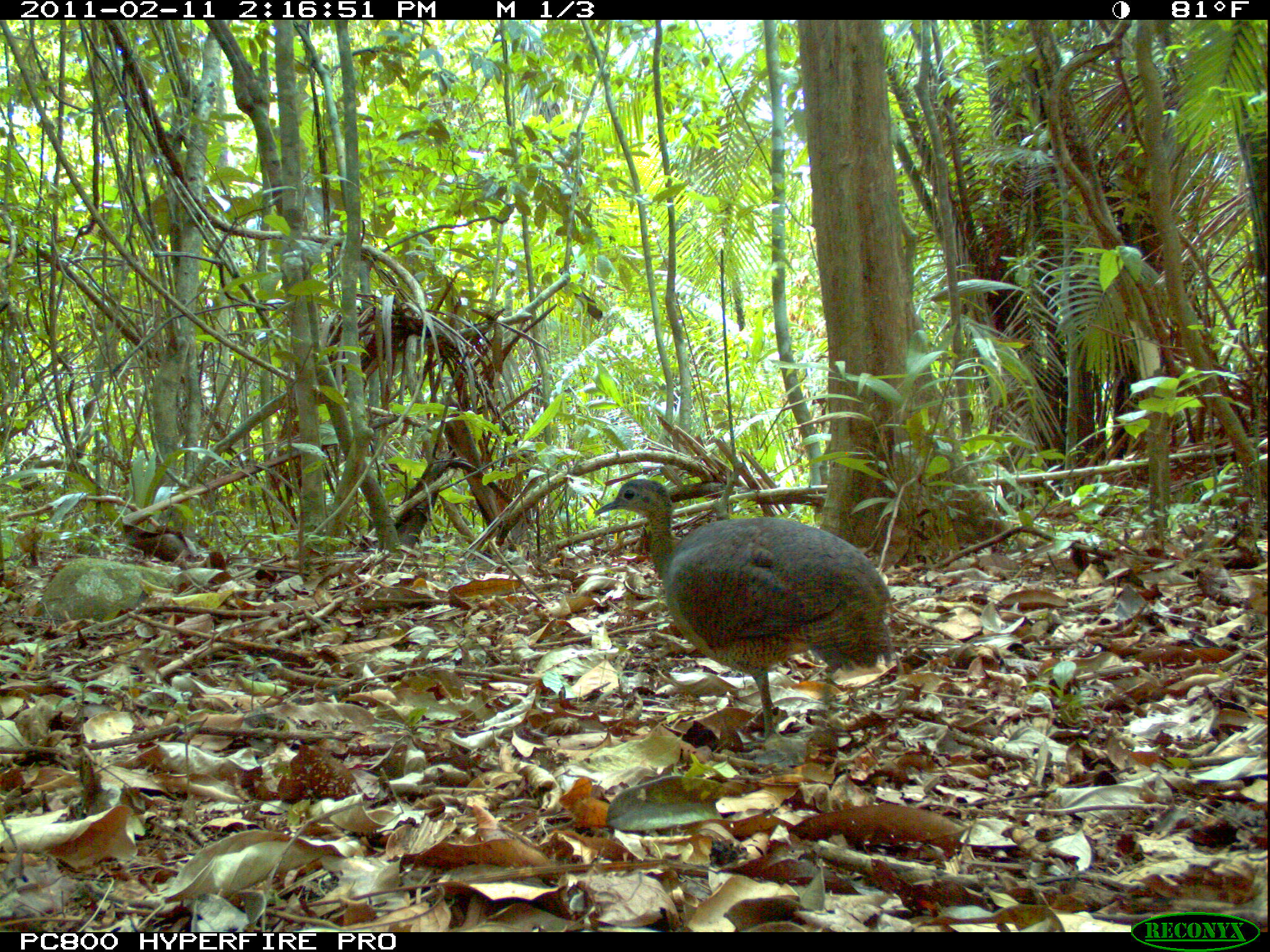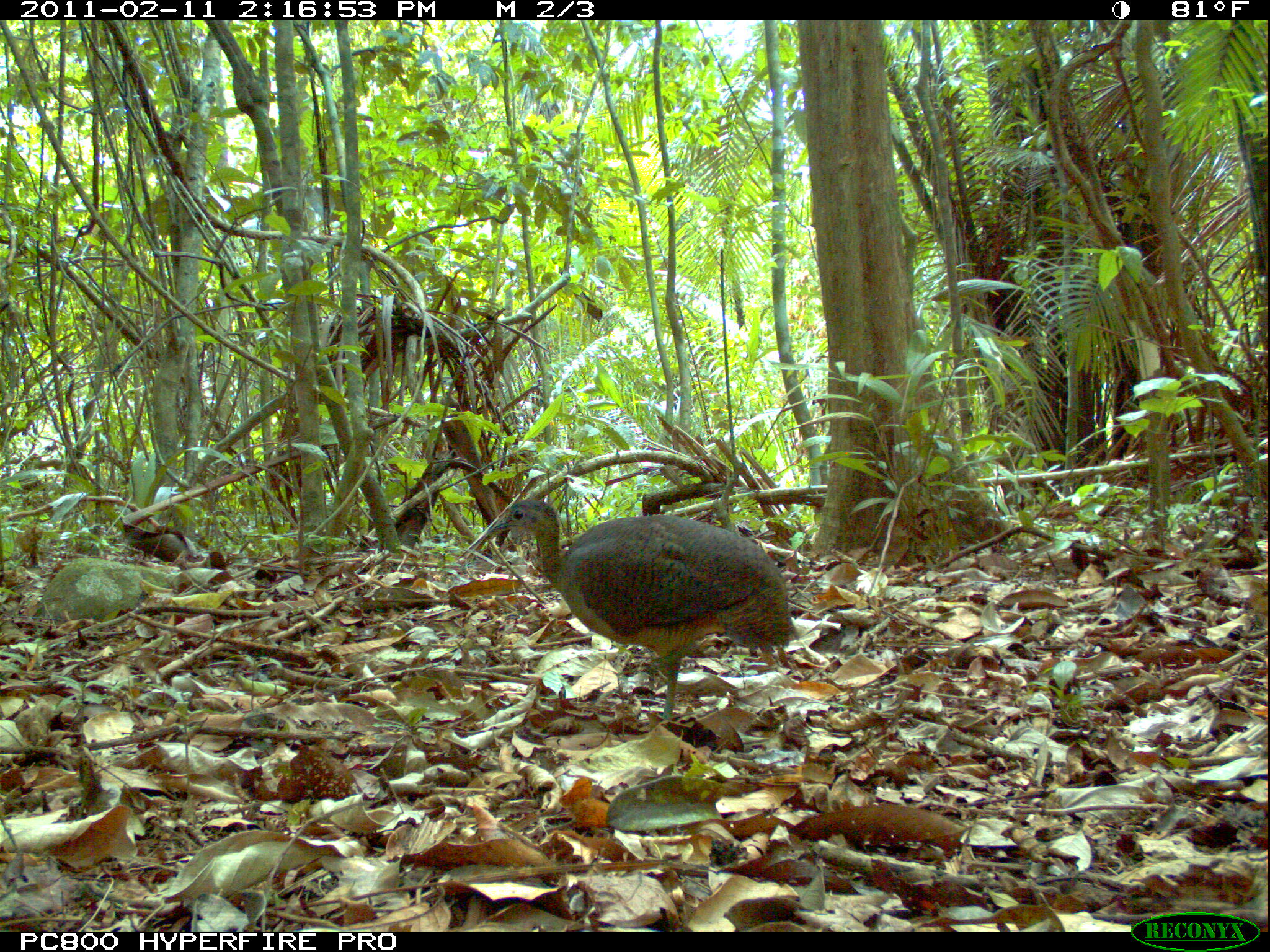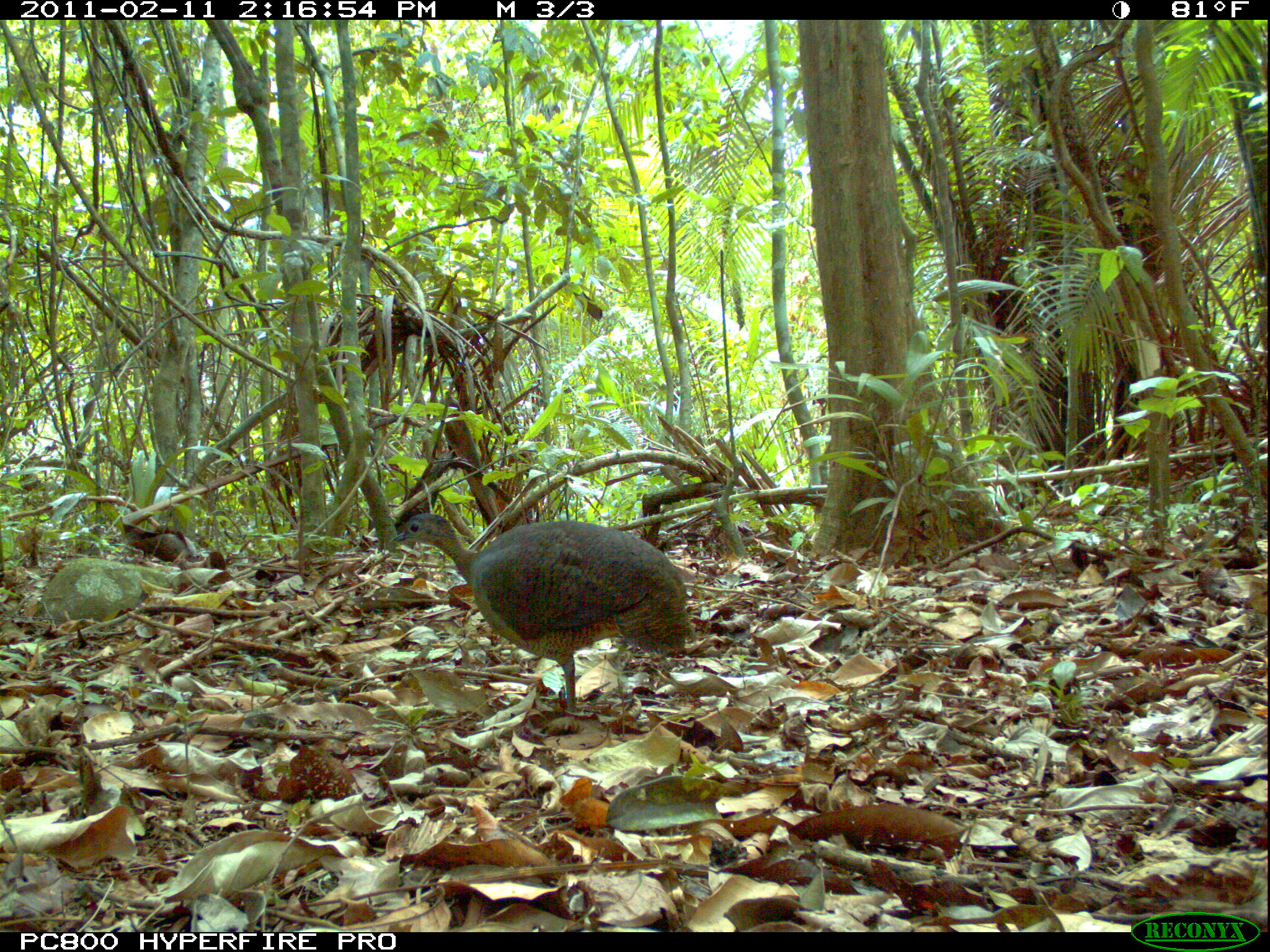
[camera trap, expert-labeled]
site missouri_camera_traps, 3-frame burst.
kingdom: Animalia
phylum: Chordata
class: Aves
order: Tinamiformes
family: Tinamidae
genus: Tinamus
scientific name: Tinamus major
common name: great tinamou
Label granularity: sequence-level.